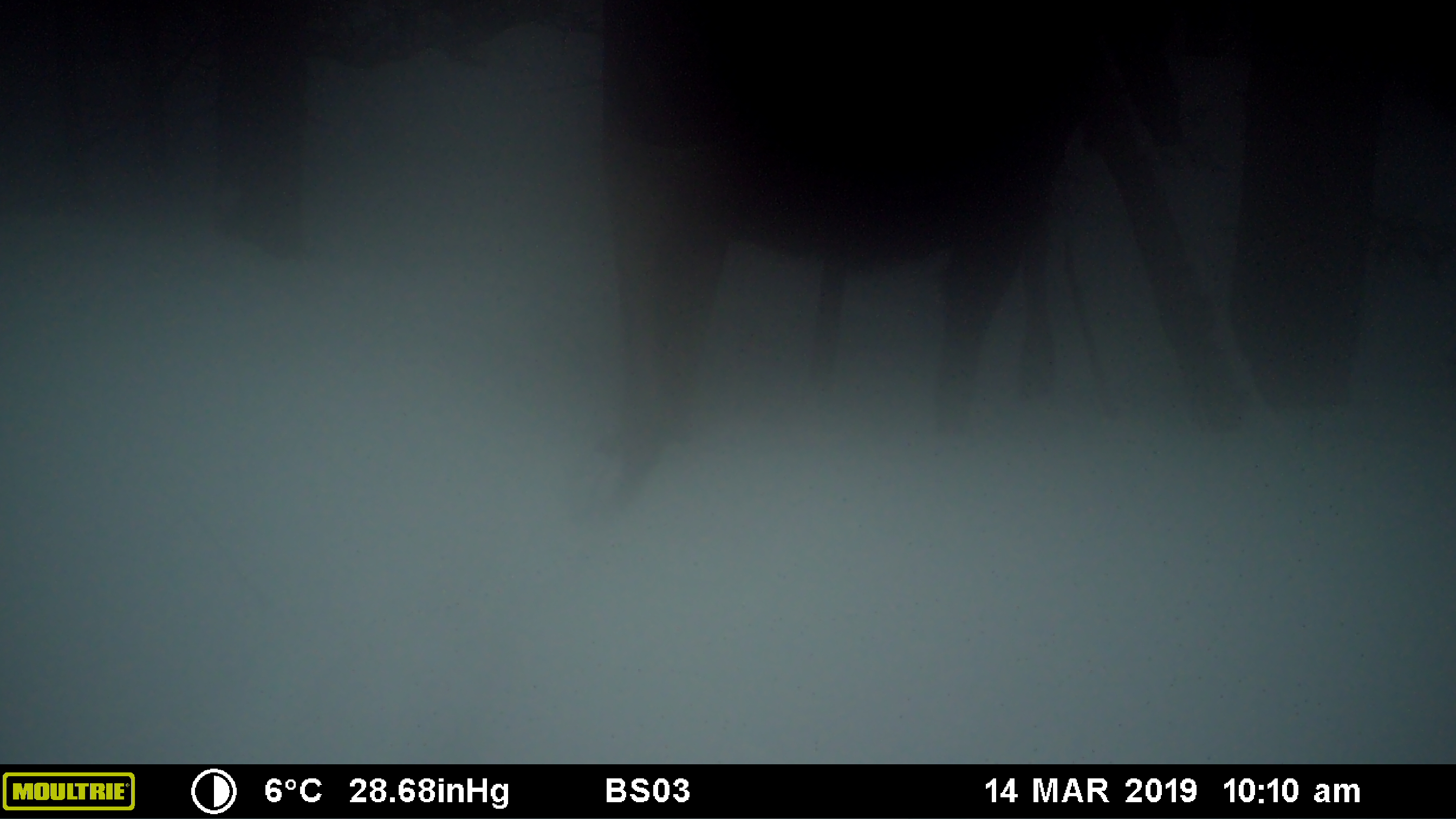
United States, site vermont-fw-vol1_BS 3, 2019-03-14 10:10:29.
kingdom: Animalia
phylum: Chordata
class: Mammalia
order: Artiodactyla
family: Cervidae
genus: Alces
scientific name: Alces alces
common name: moose